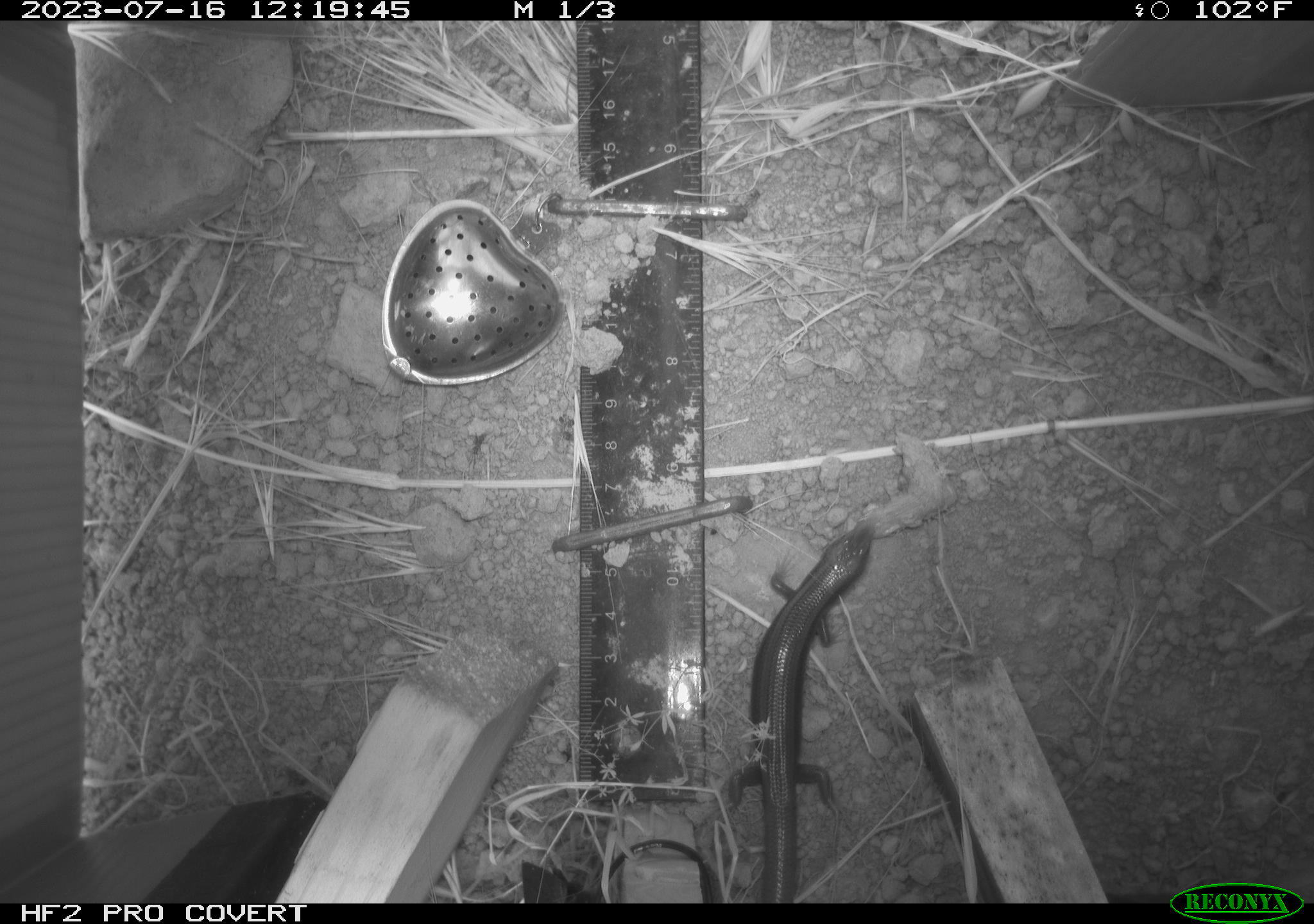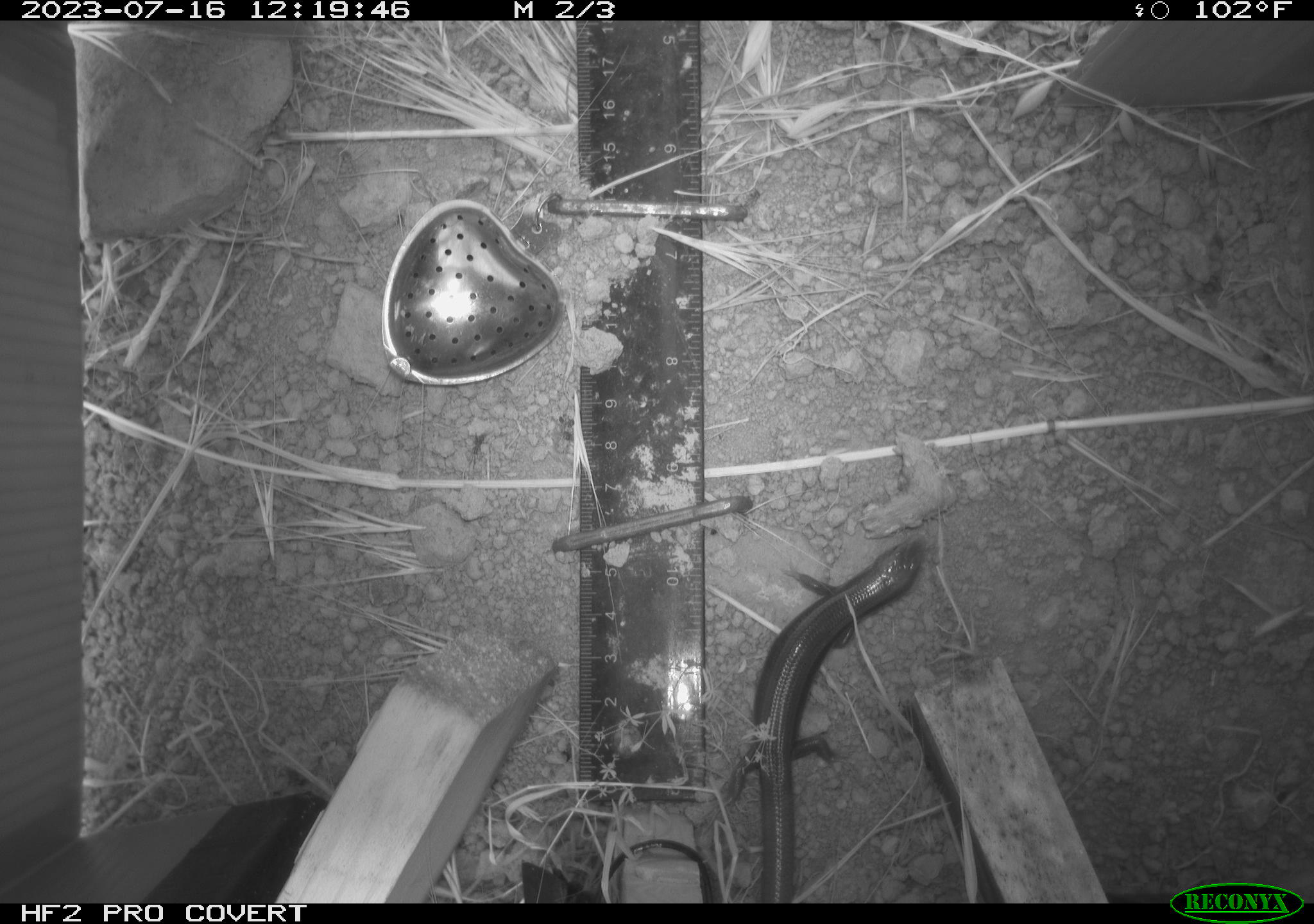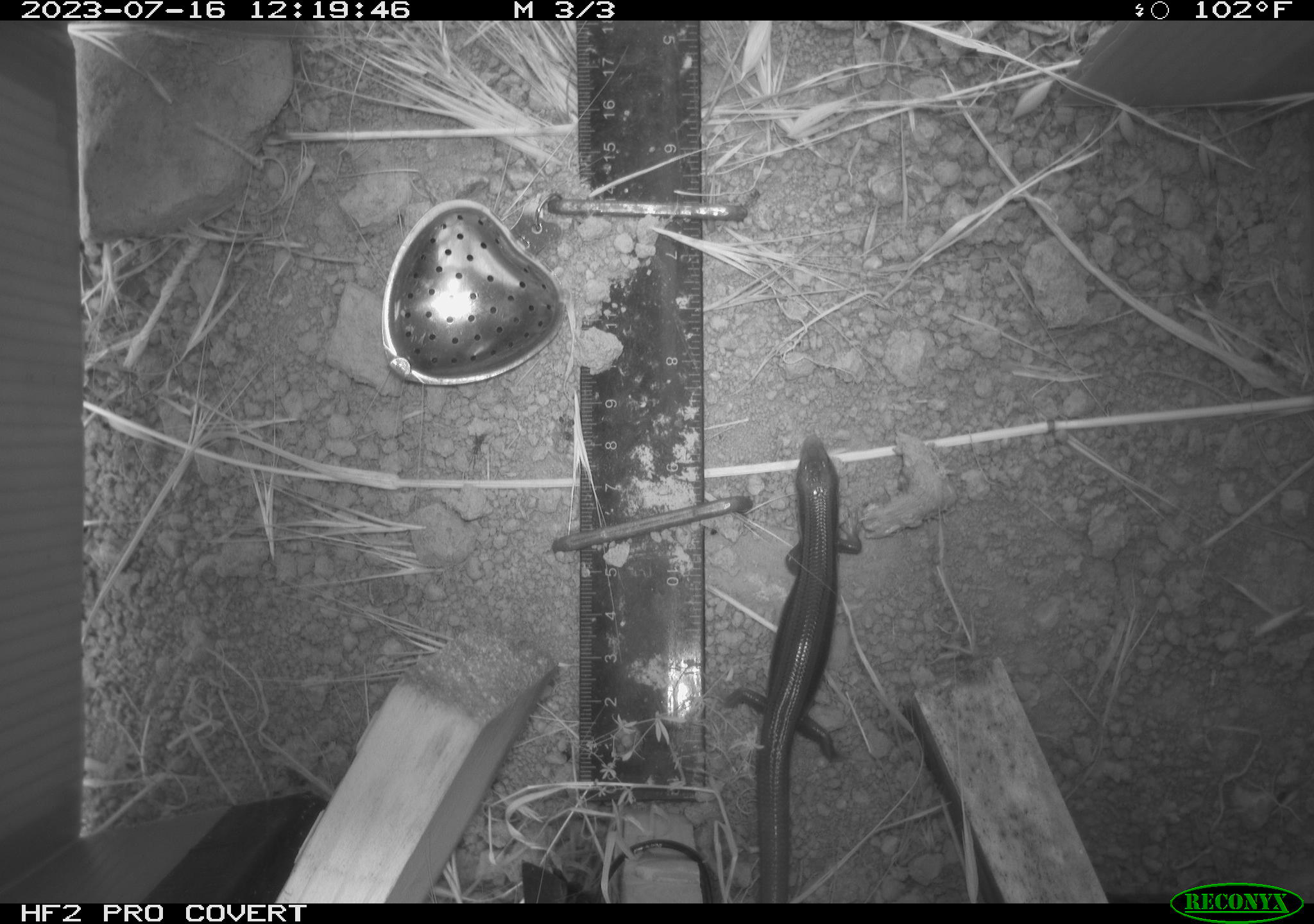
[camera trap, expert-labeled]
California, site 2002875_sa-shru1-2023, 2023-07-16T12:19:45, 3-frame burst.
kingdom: Animalia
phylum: Chordata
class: Reptilia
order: Squamata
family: Scincidae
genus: Plestiodon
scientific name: Plestiodon skiltonianus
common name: western skink